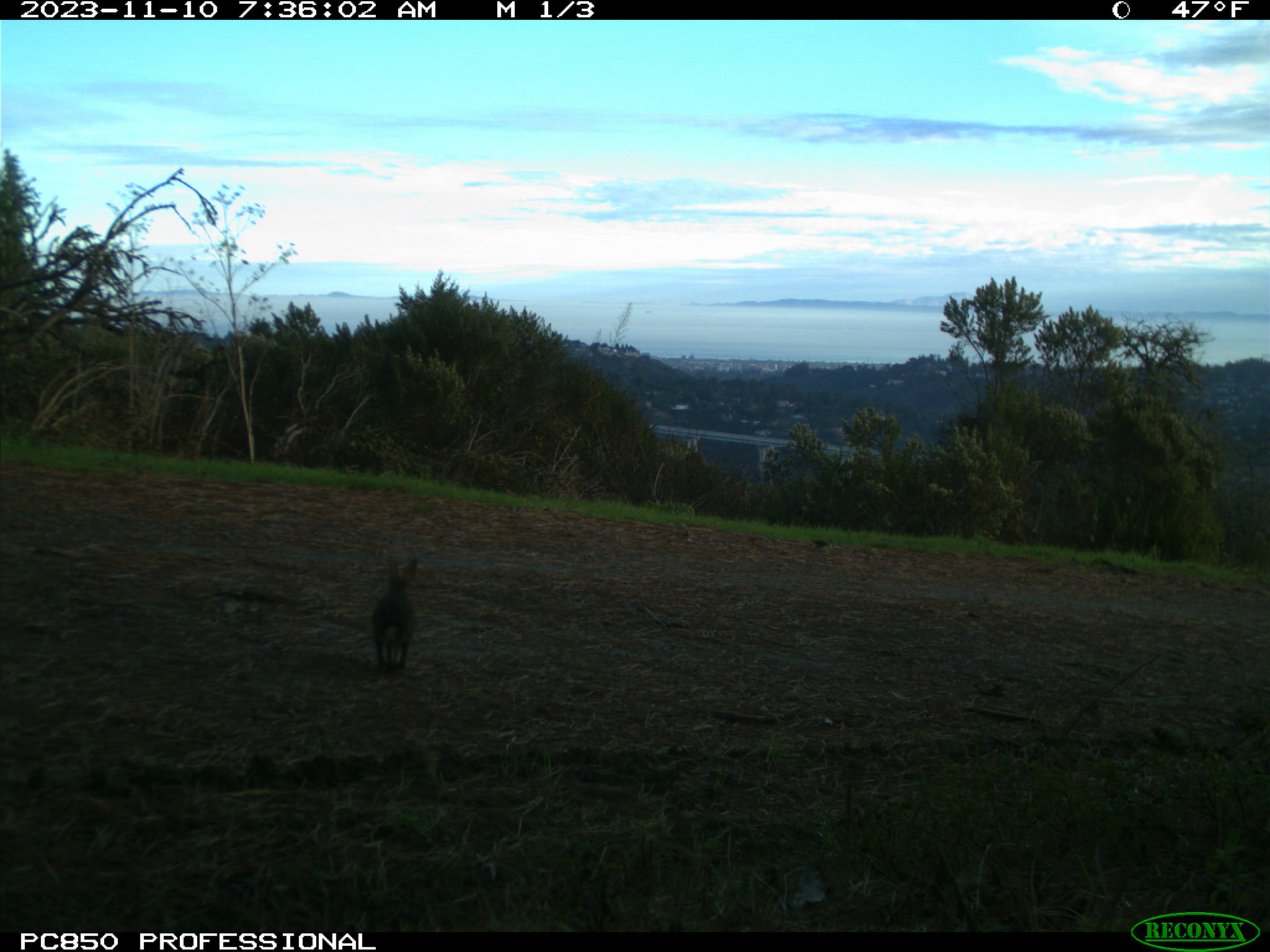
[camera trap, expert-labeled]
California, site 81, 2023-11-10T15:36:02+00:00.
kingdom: Animalia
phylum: Chordata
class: Mammalia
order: Lagomorpha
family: Leporidae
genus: Lepus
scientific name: Lepus californicus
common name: black-tailed jackrabbit